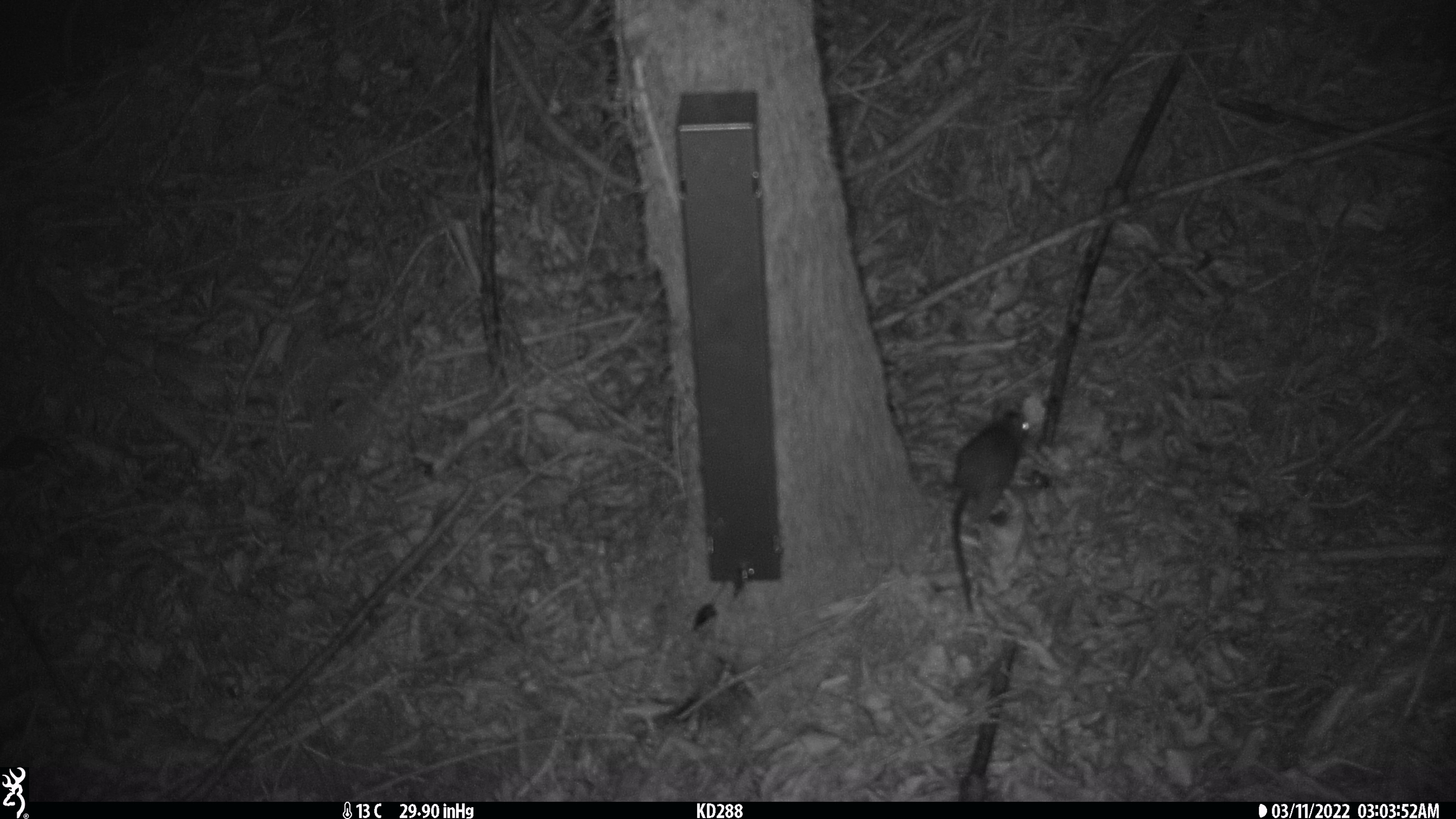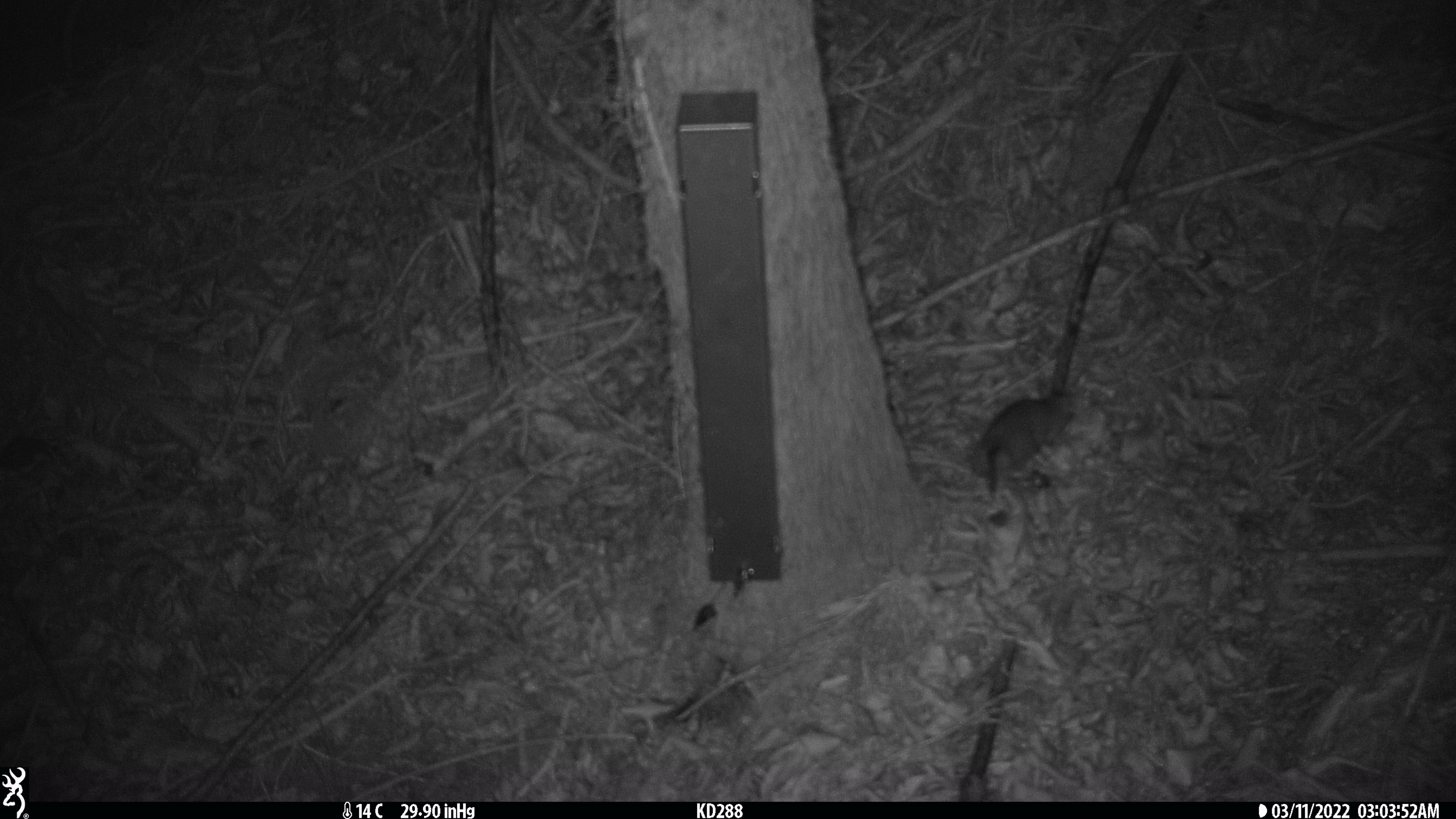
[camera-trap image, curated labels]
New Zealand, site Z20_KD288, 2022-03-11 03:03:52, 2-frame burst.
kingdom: Animalia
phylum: Chordata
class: Mammalia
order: Rodentia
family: Muridae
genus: Rattus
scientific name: Rattus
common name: rat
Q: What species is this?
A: Rat (Rattus).